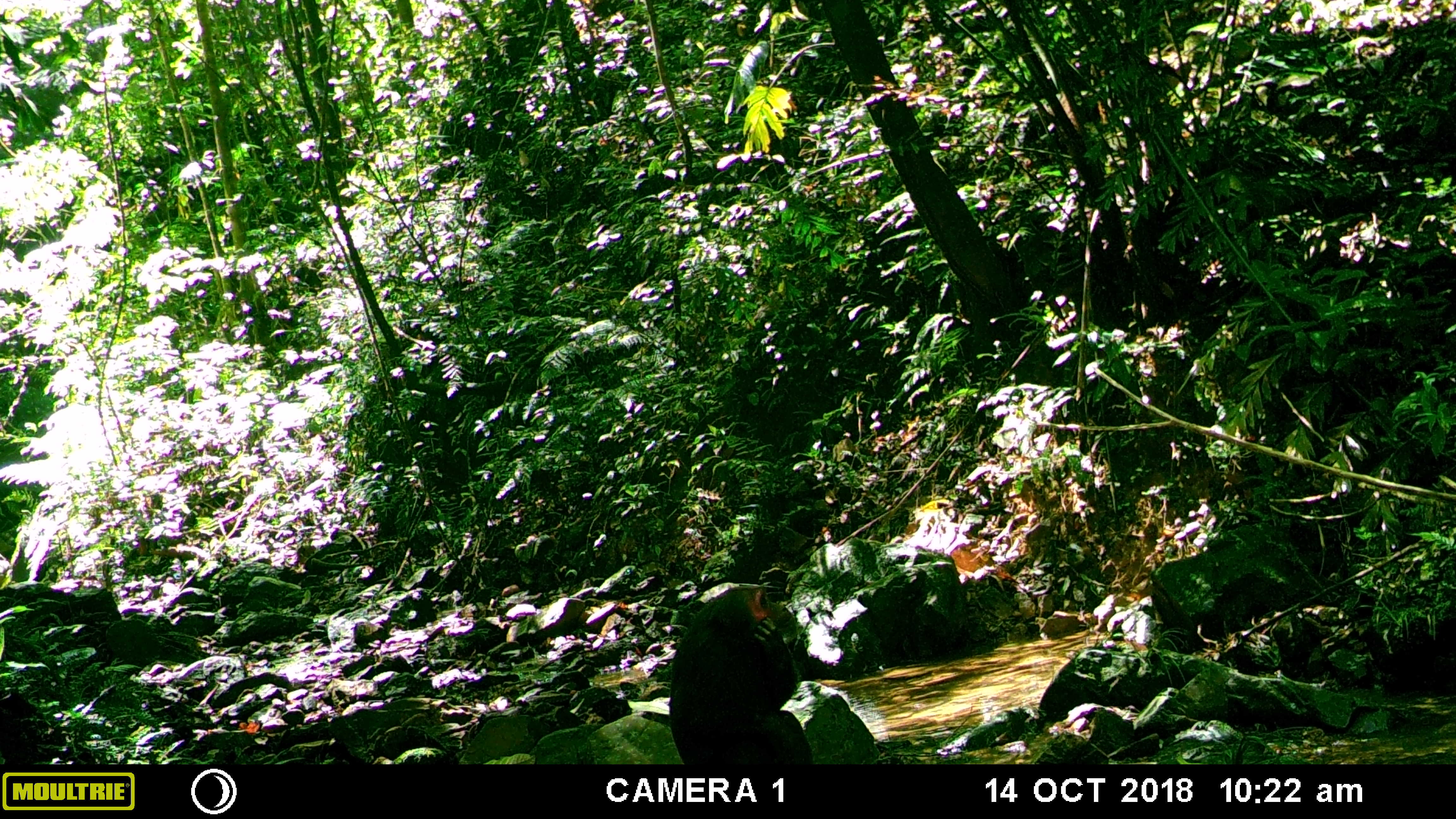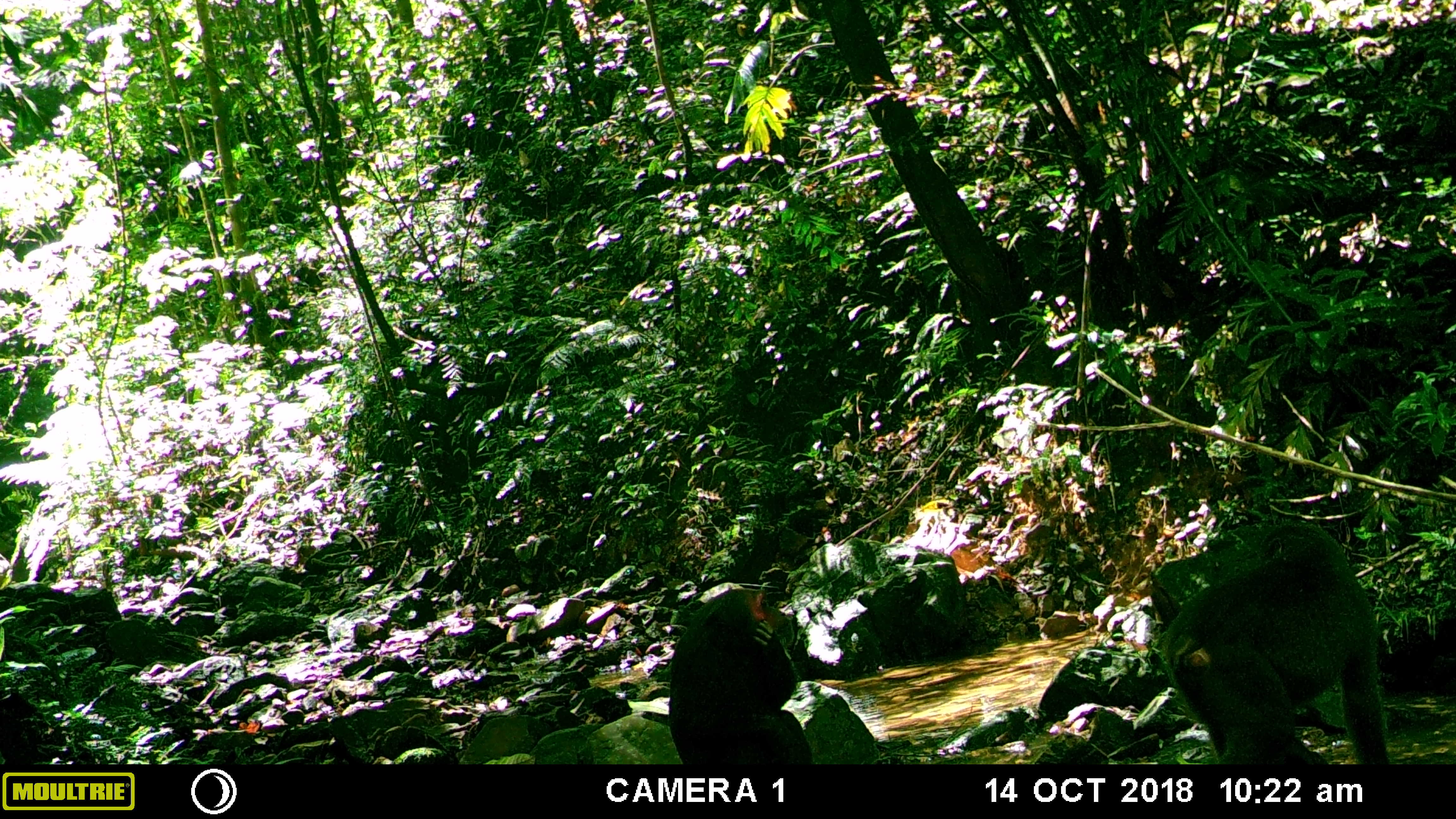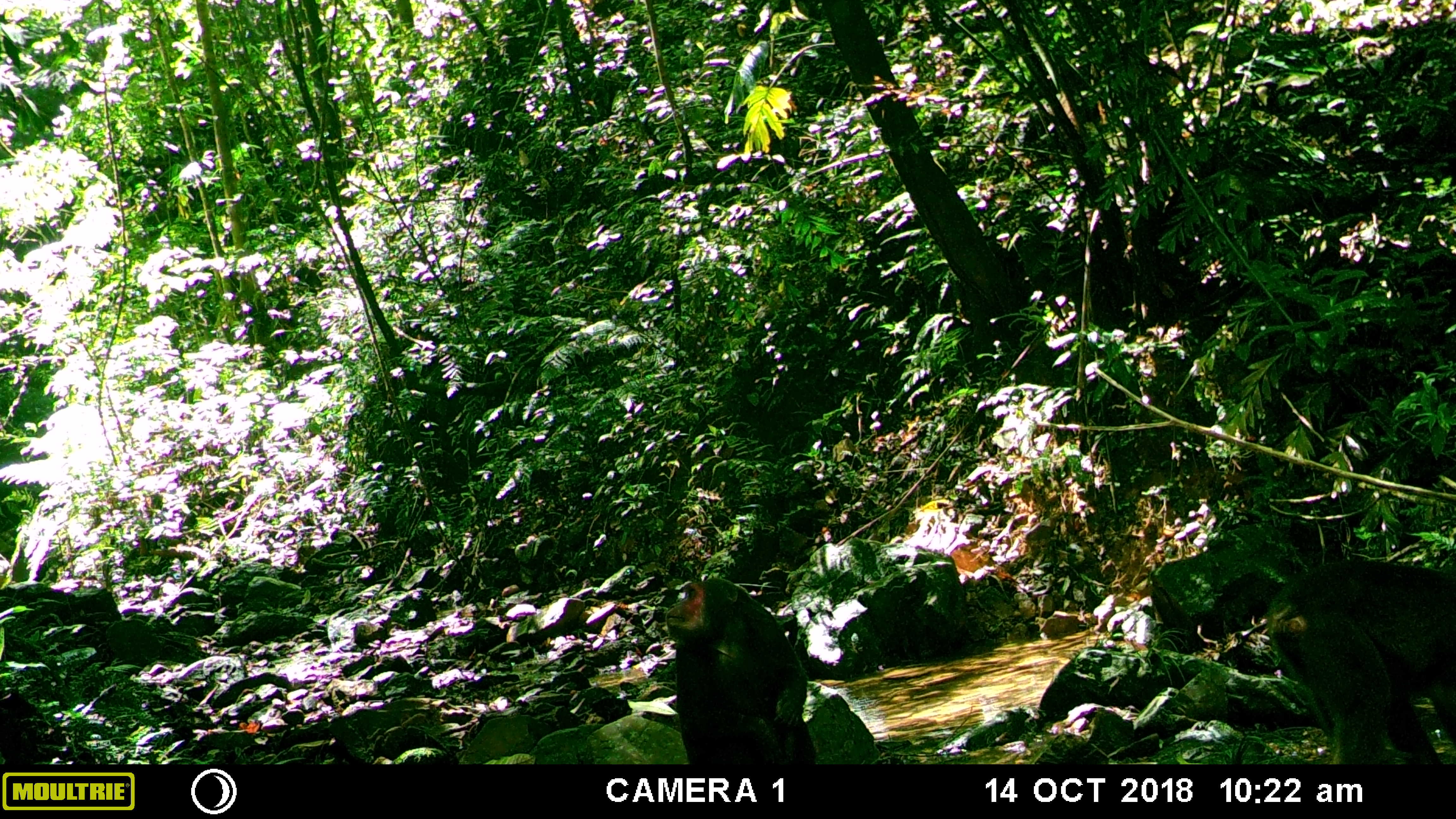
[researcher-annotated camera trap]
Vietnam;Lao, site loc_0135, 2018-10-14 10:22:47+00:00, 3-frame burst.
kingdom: Animalia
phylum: Chordata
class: Mammalia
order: Primates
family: Cercopithecidae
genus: Macaca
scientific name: Macaca arctoides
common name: stump-tailed macaque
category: stump tailed macaque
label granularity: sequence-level